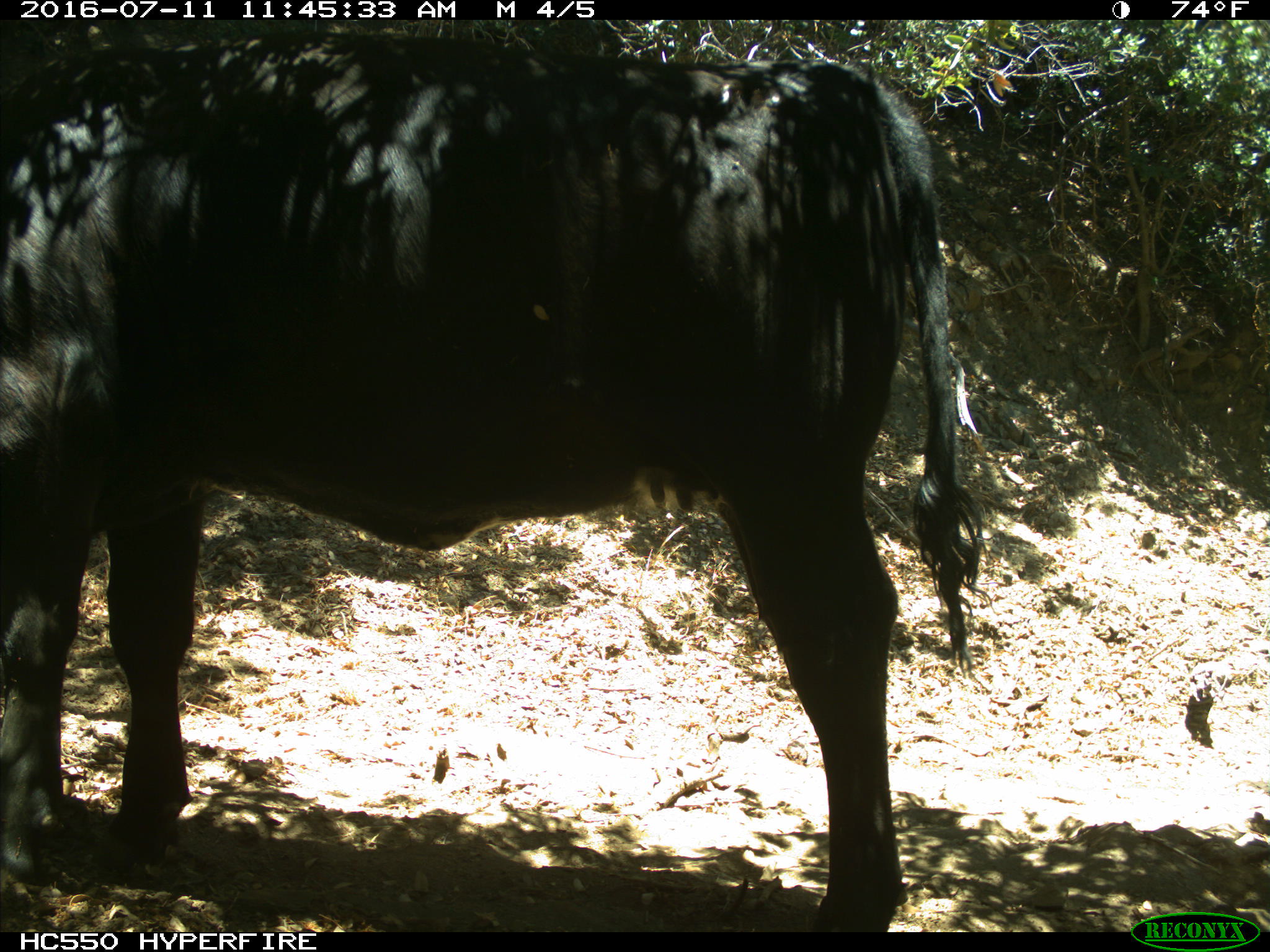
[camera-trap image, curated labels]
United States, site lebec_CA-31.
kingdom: Animalia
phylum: Chordata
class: Mammalia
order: Artiodactyla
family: Bovidae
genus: Bos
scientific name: Bos taurus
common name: domestic cow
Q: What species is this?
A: Bos taurus (domestic cow).